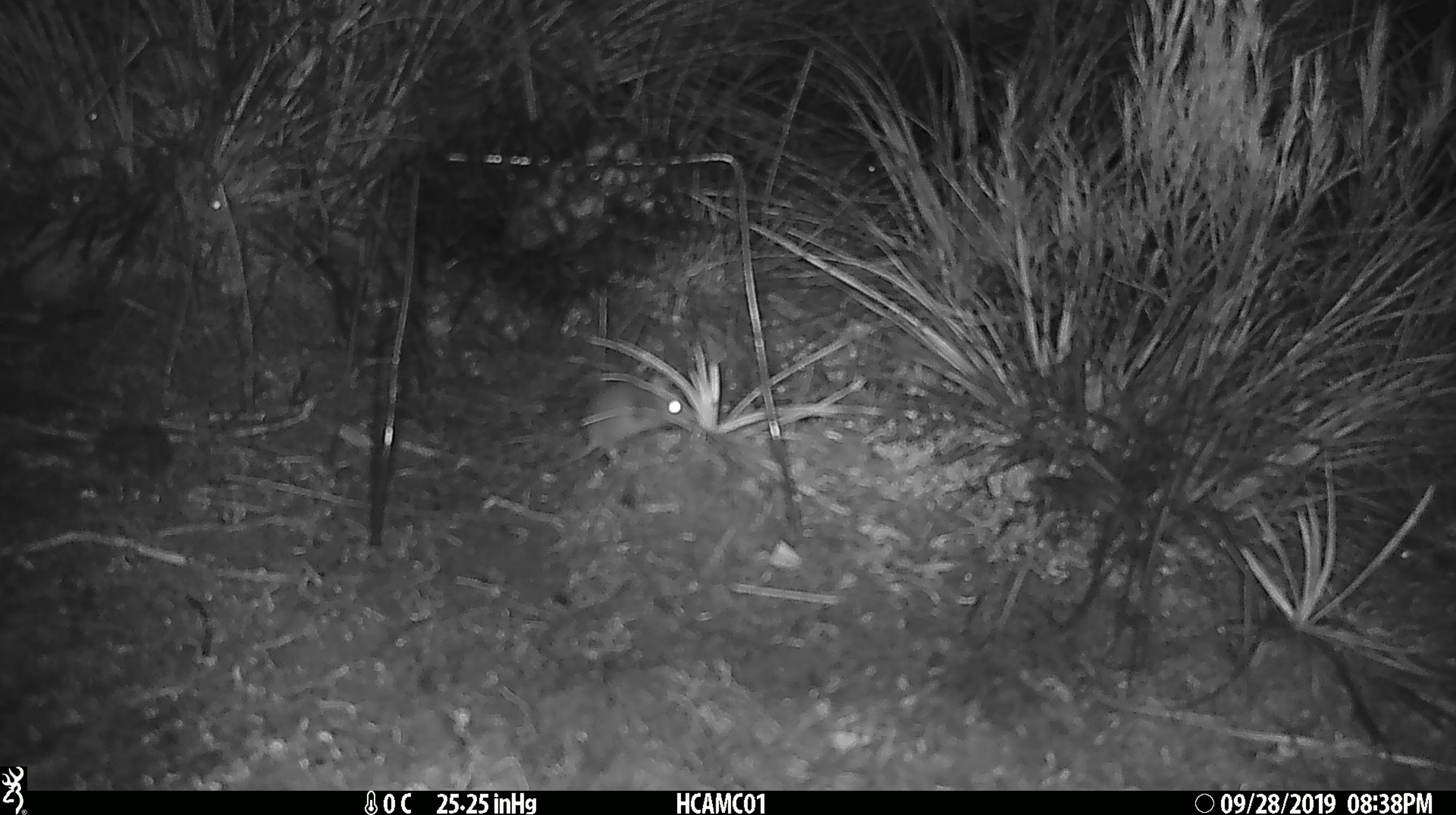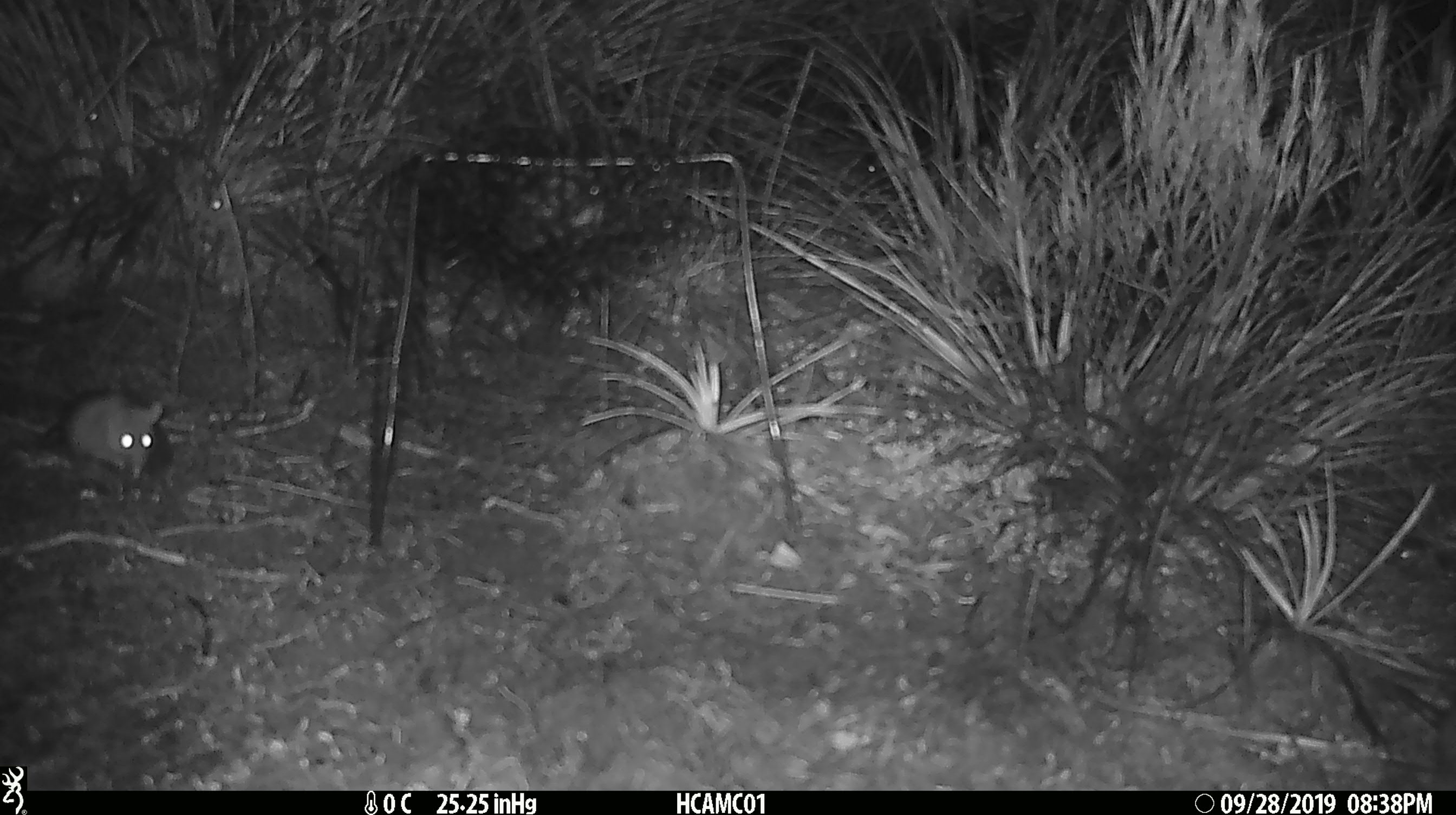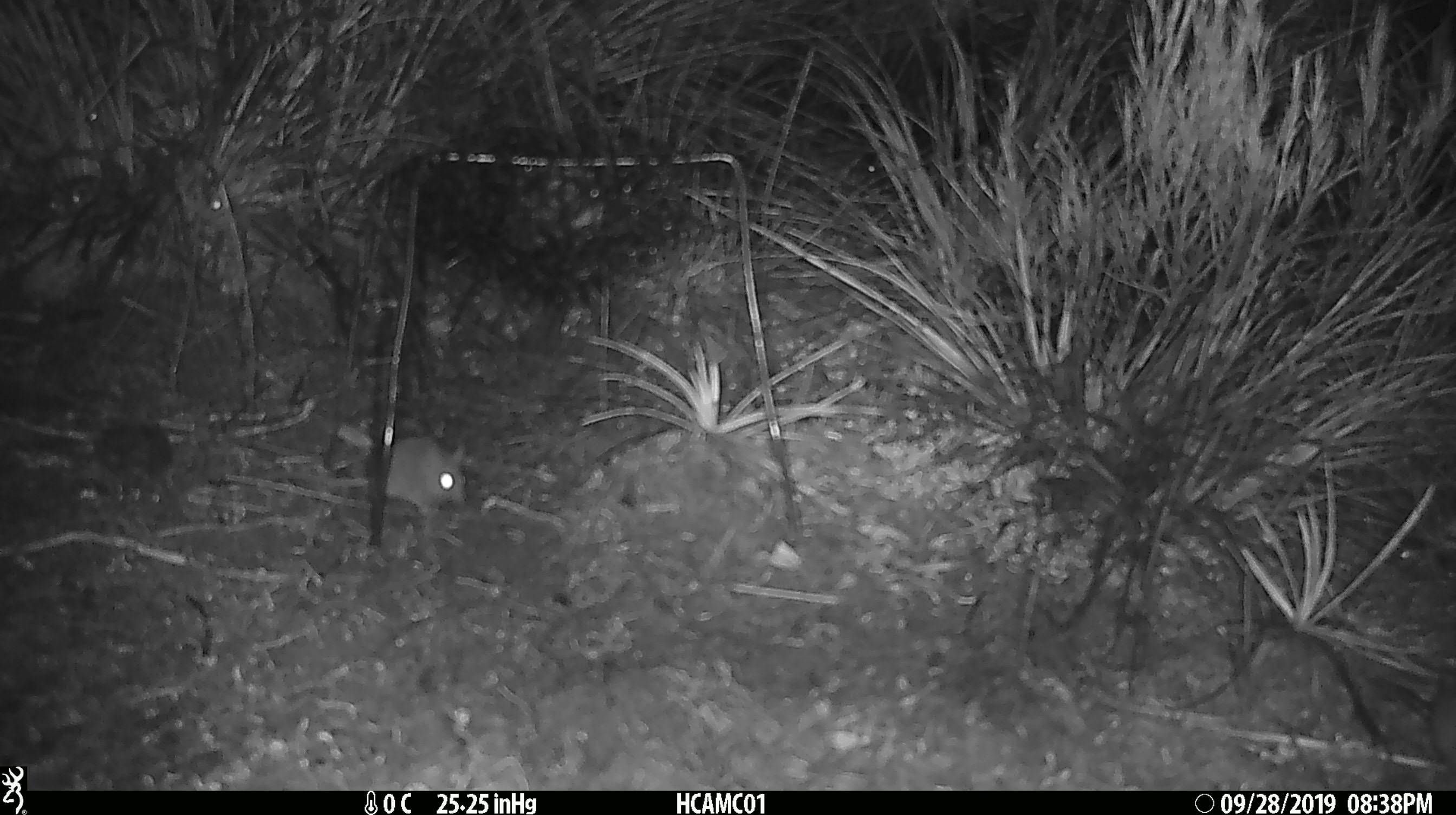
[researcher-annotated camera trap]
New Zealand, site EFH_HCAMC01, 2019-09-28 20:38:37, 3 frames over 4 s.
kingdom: Animalia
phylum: Chordata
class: Mammalia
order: Rodentia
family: Muridae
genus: Mus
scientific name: Mus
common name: mouse